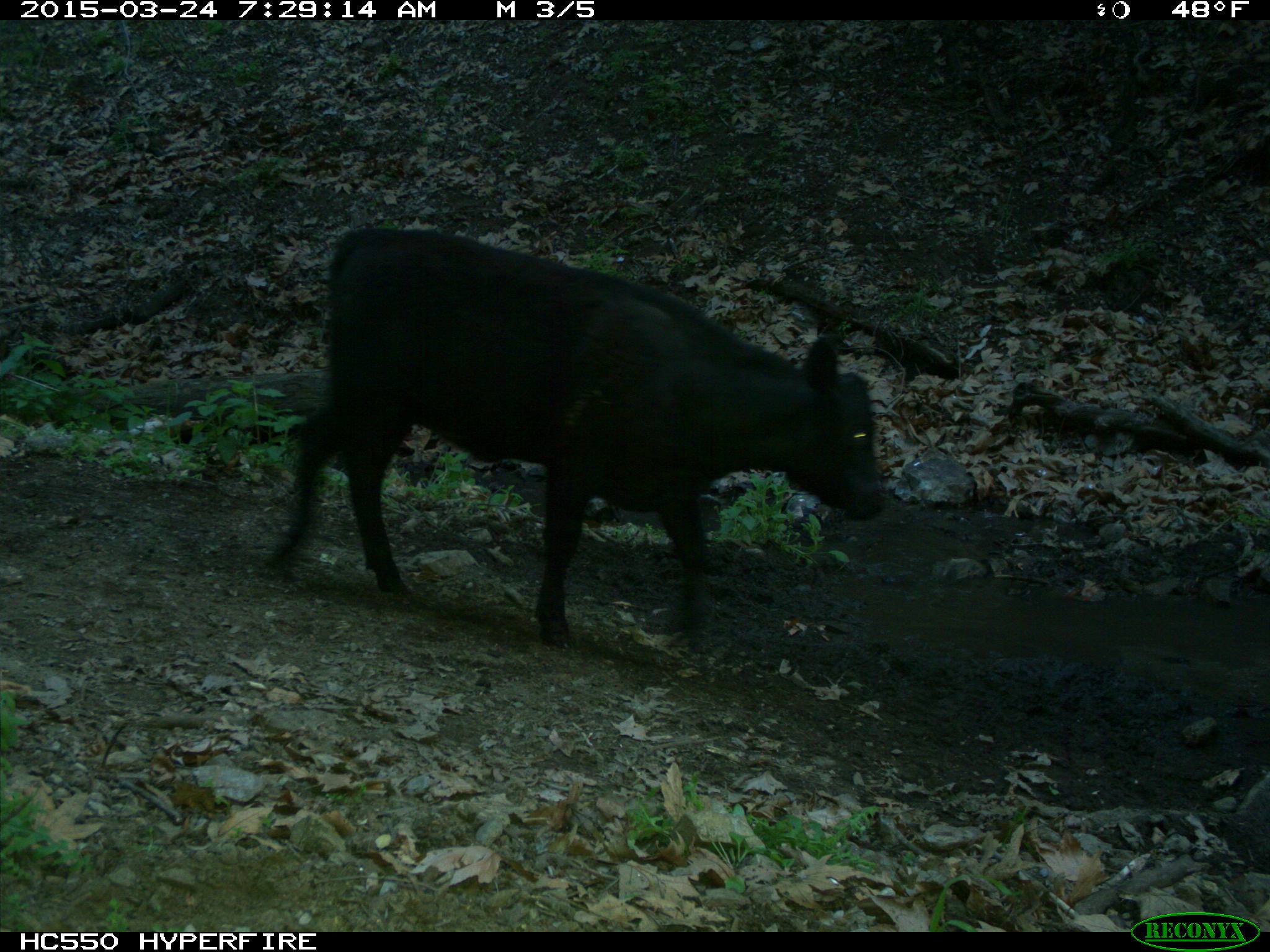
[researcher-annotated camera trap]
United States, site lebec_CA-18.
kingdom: Animalia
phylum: Chordata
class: Mammalia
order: Artiodactyla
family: Bovidae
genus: Bos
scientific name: Bos taurus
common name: domestic cow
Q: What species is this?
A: Bos taurus (domestic cow).